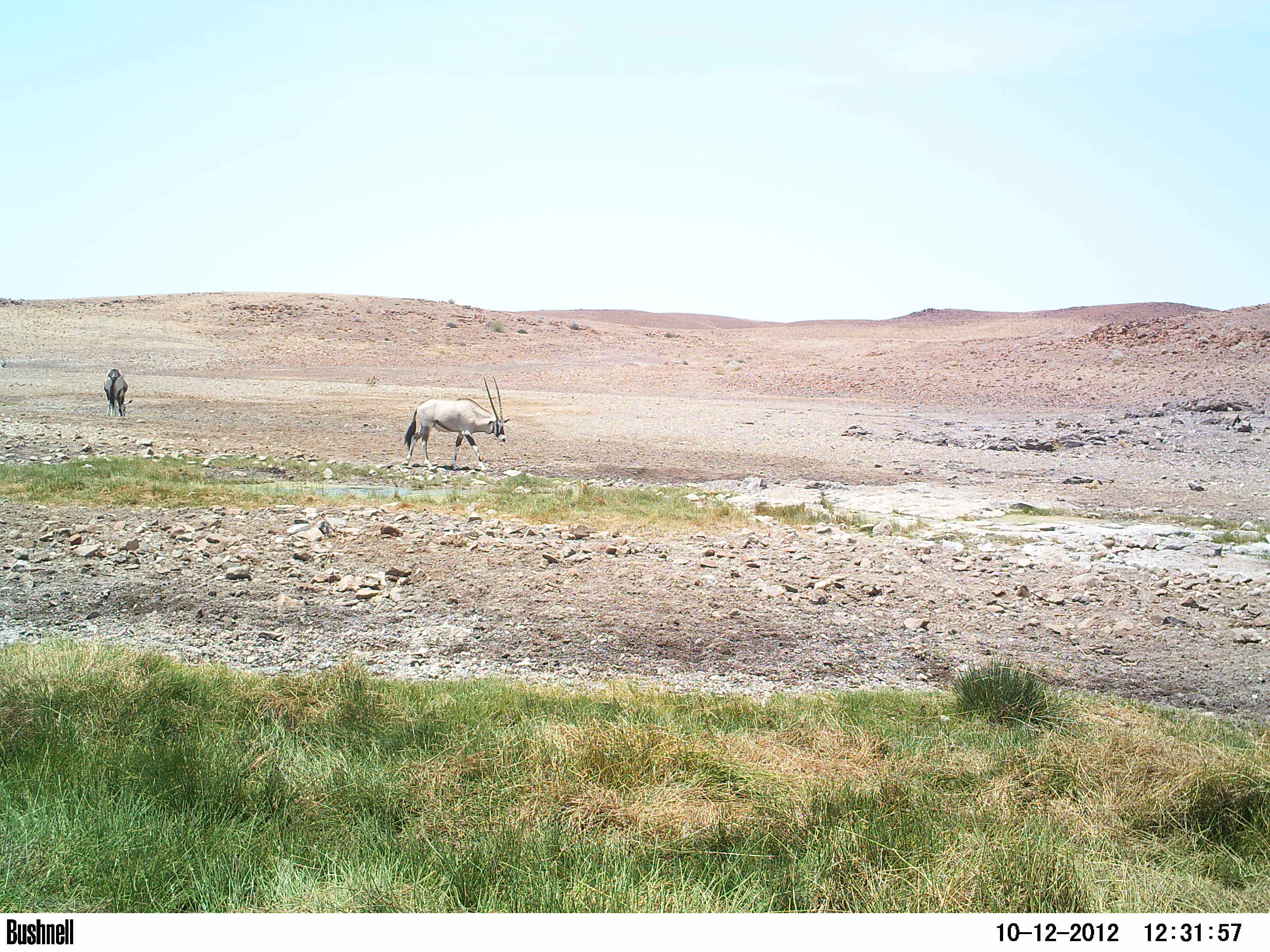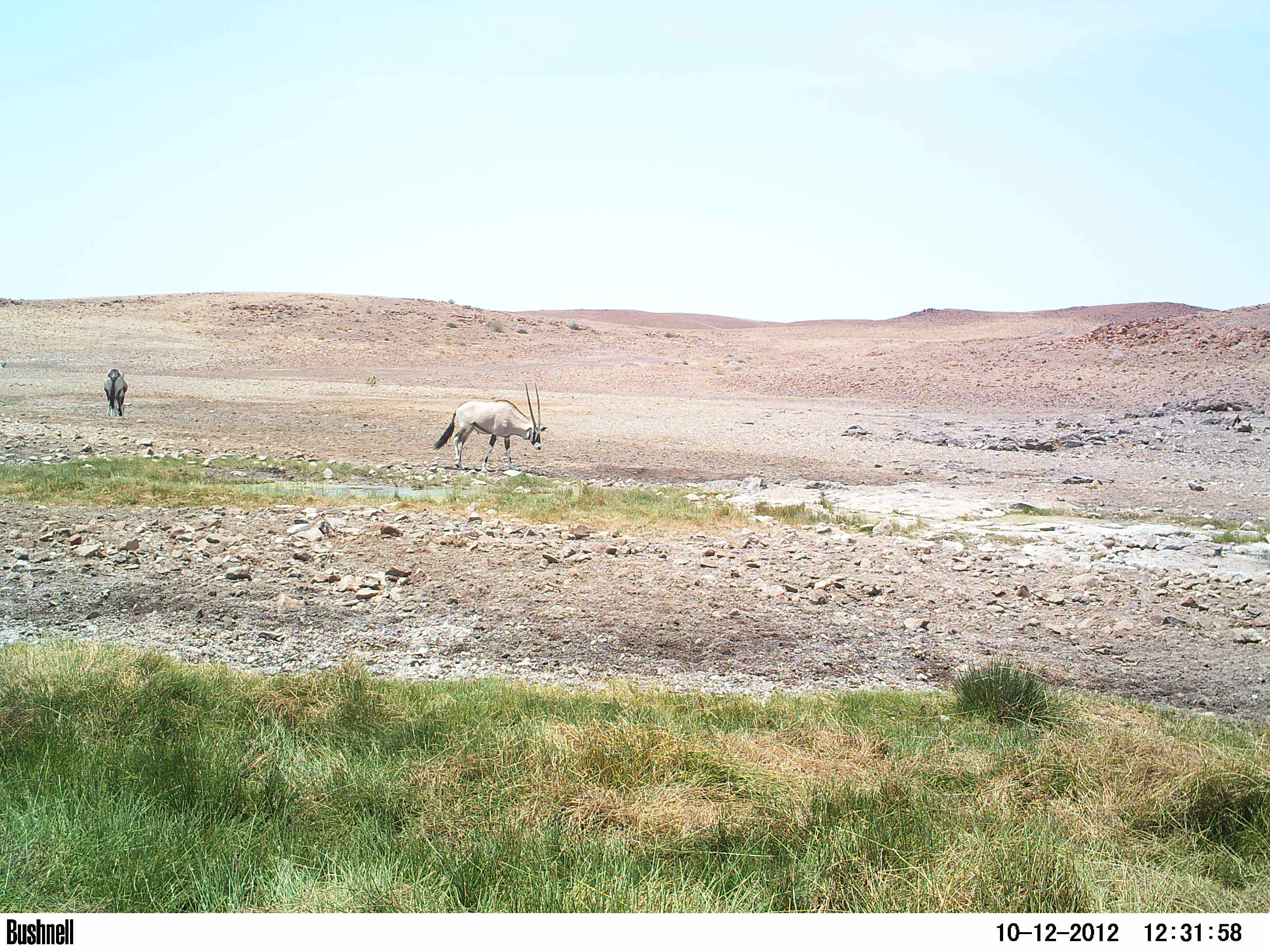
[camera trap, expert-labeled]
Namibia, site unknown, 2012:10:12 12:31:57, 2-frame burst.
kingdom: Animalia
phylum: Chordata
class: Mammalia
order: Artiodactyla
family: Bovidae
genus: Oryx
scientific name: Oryx gazella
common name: gemsbok